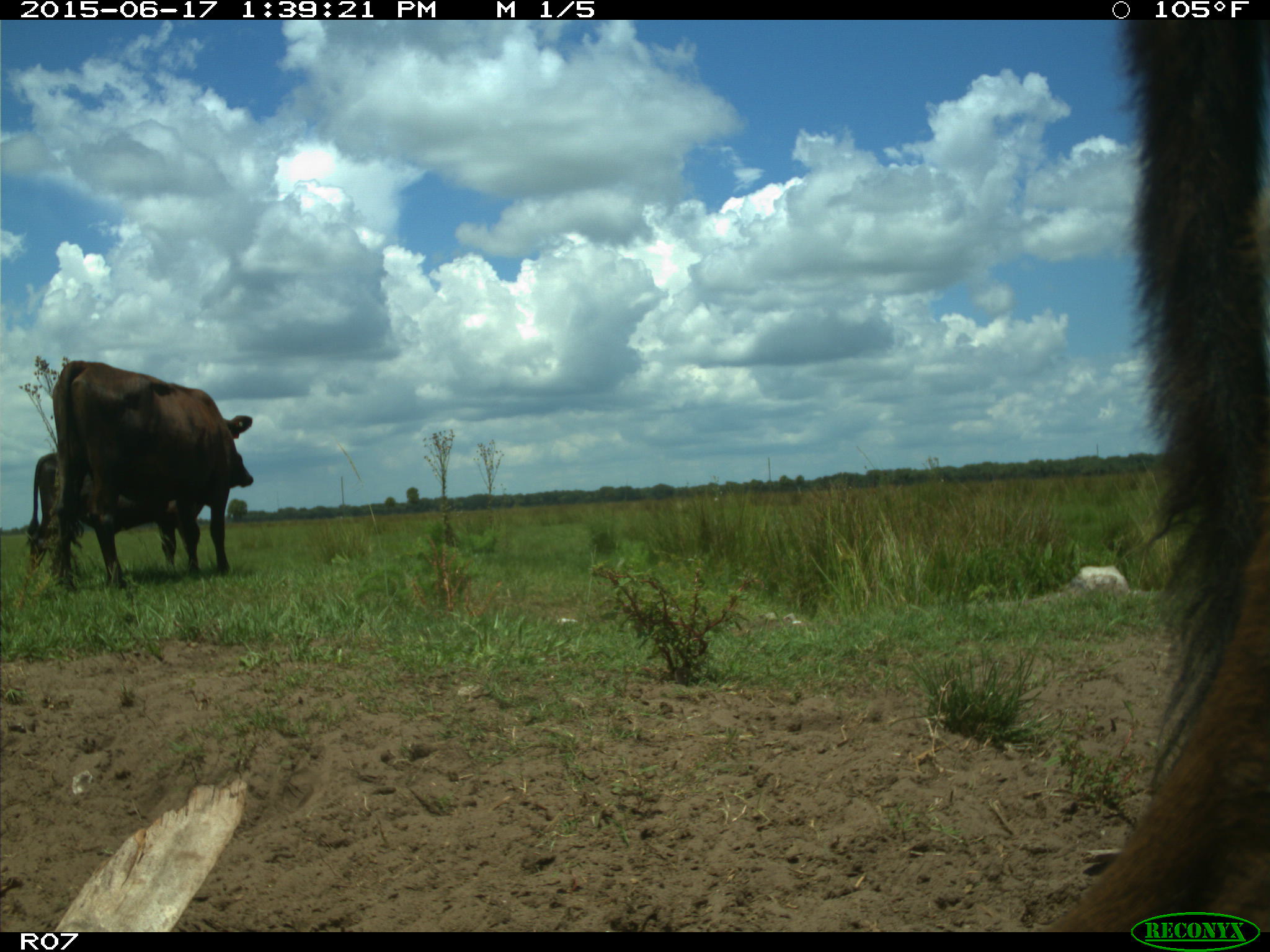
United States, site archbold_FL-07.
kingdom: Animalia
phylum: Chordata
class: Mammalia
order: Artiodactyla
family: Bovidae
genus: Bos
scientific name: Bos taurus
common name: domestic cow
Bos taurus (domestic cow).